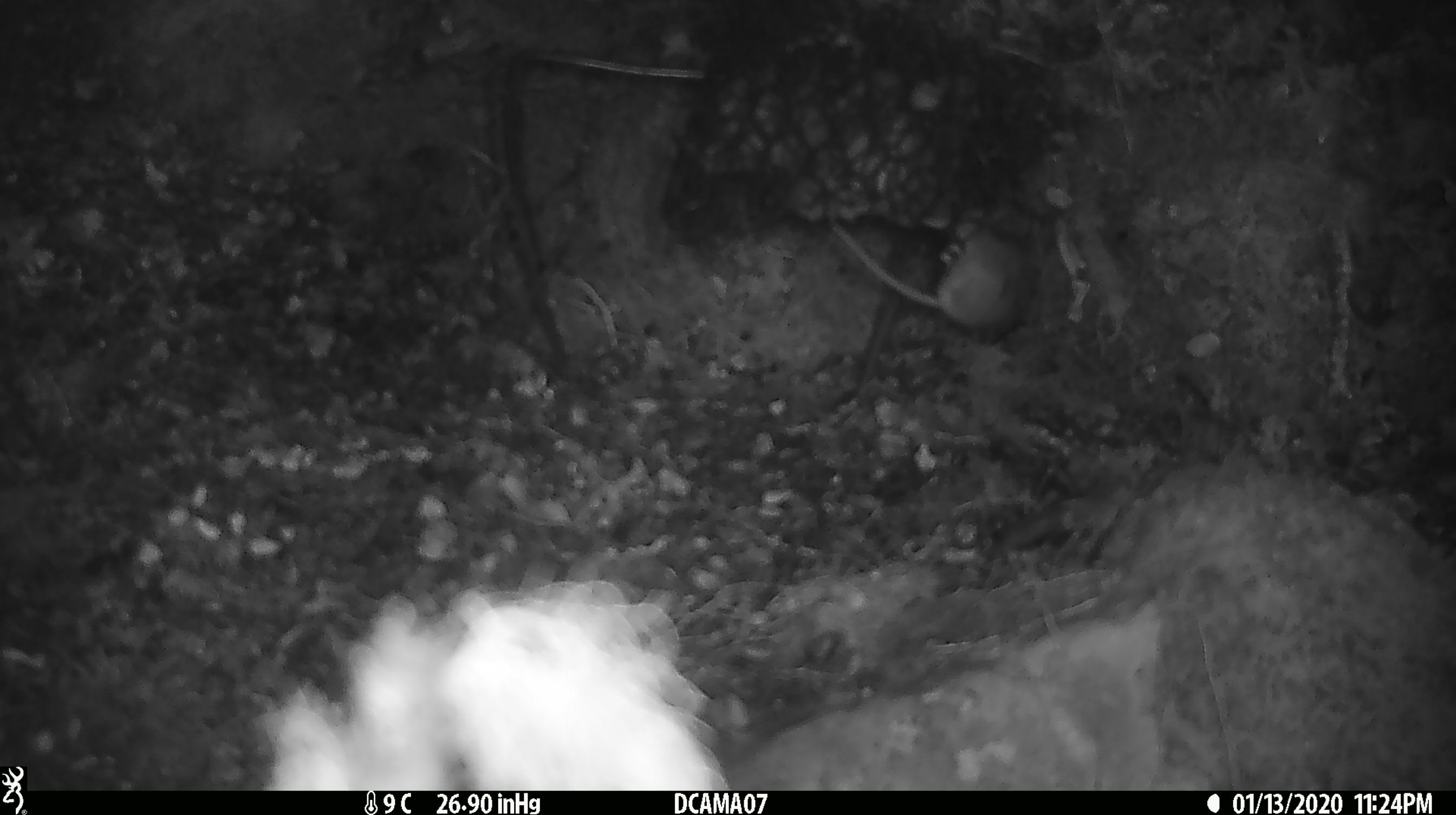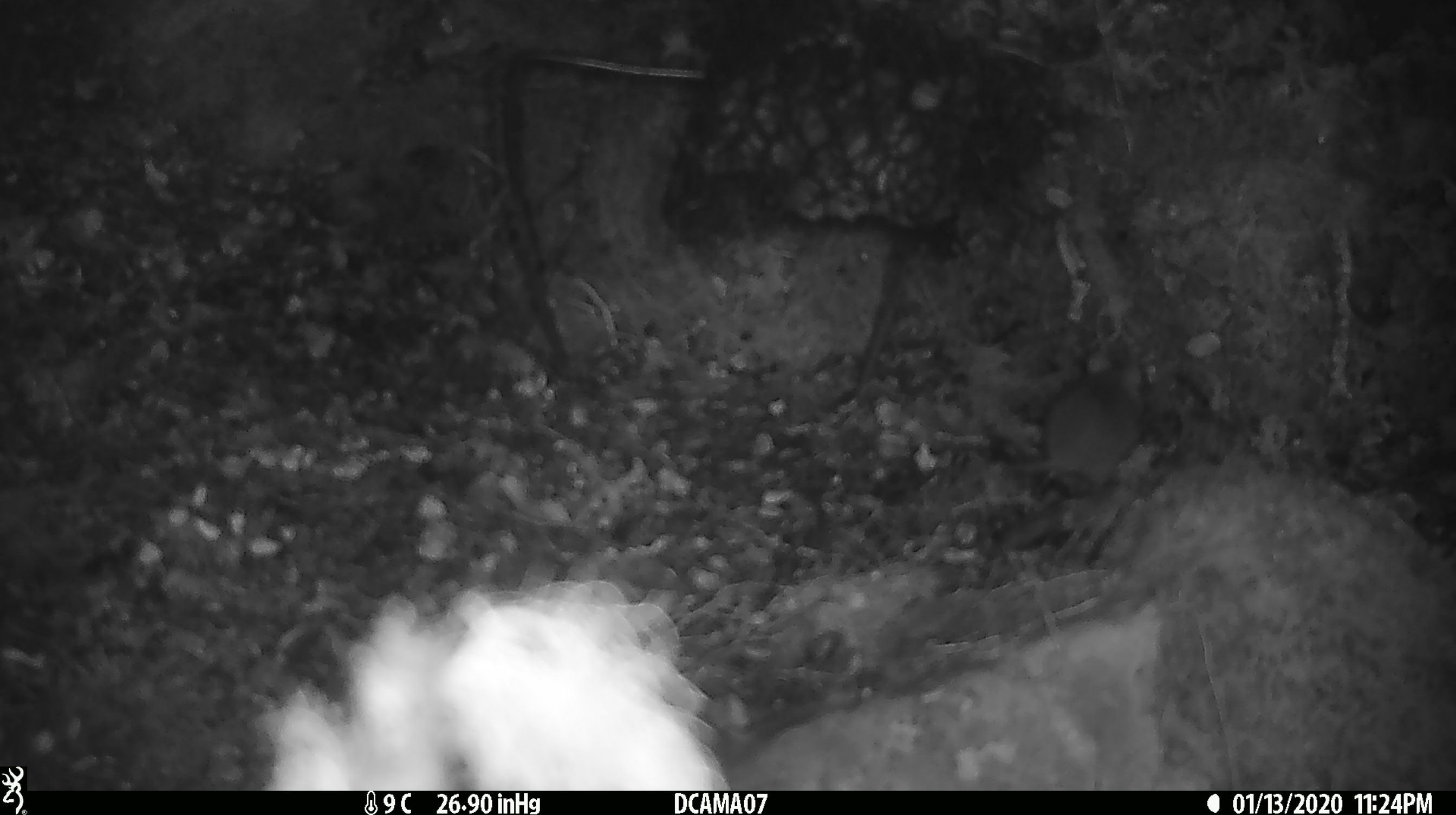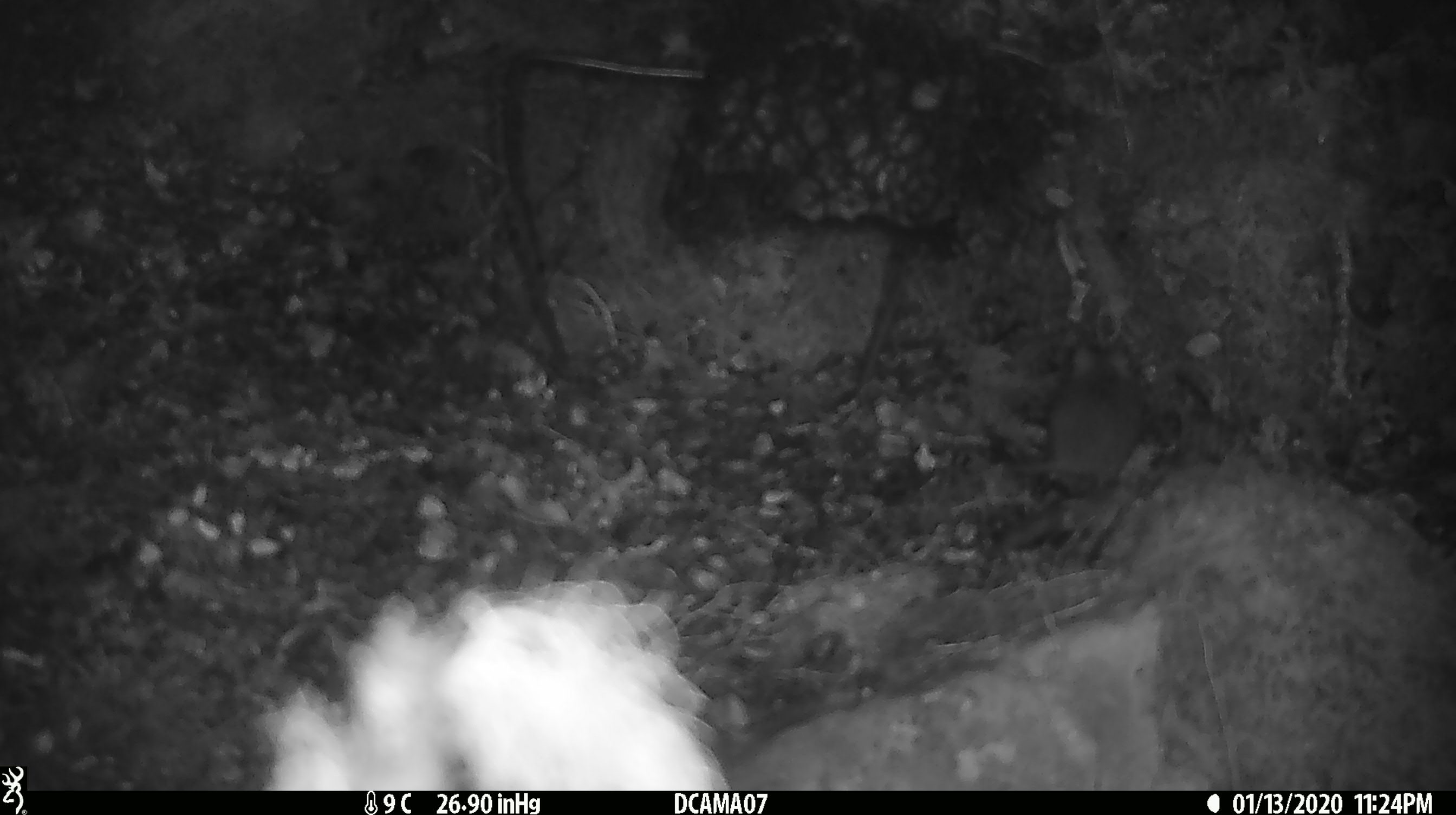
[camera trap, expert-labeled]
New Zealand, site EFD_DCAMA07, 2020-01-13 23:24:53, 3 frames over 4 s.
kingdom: Animalia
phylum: Chordata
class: Mammalia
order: Rodentia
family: Muridae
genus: Mus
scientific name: Mus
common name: mouse